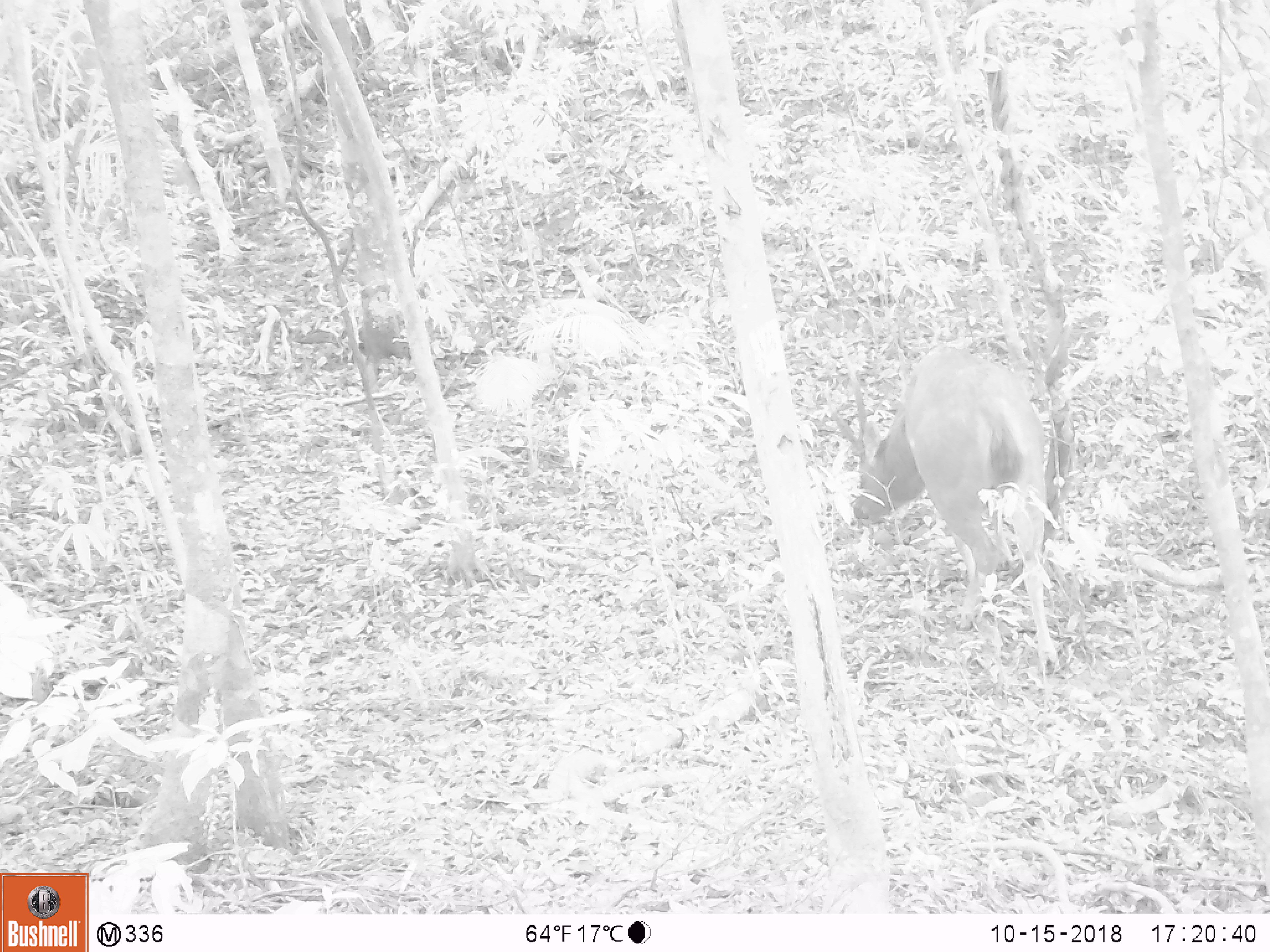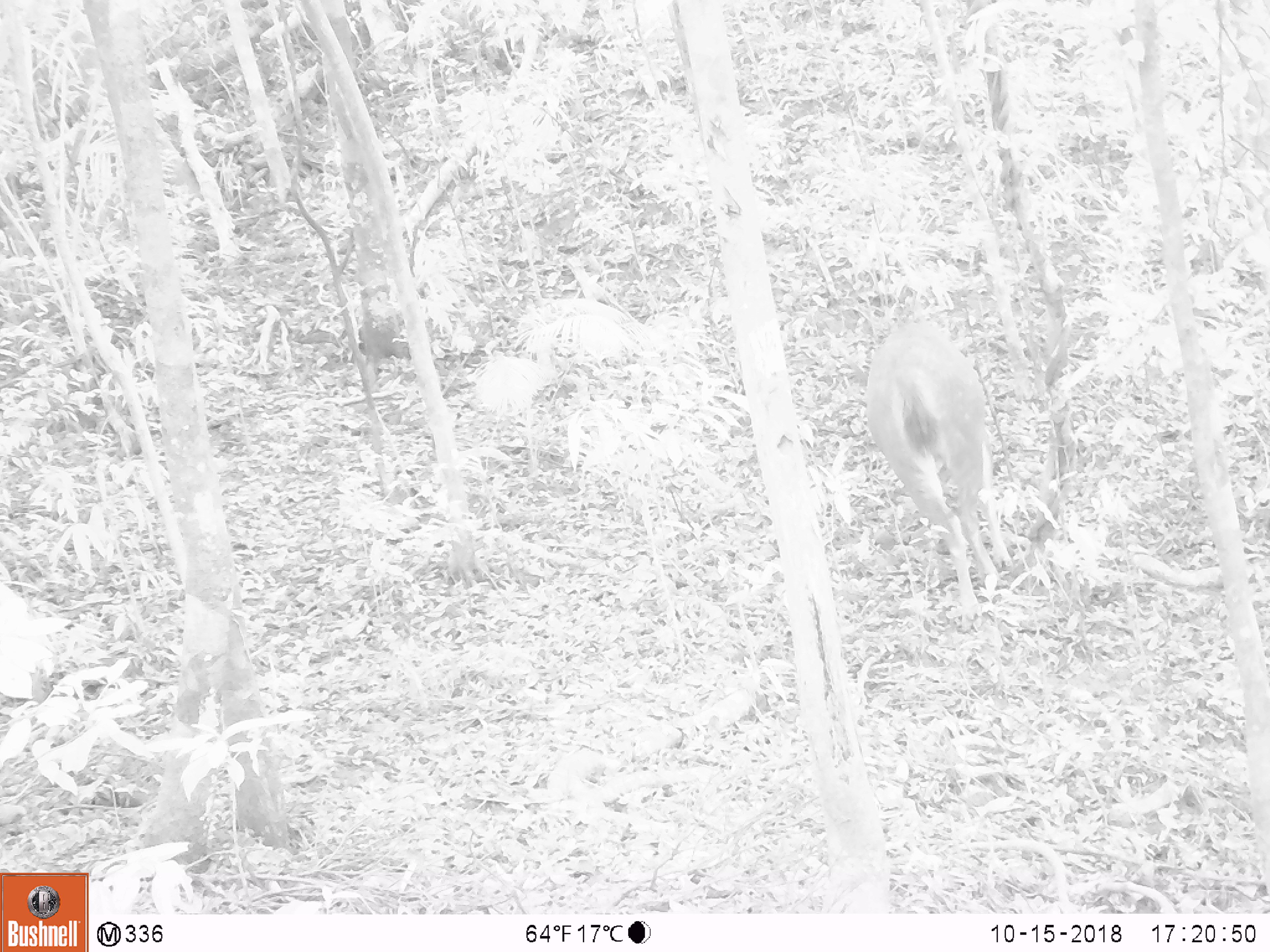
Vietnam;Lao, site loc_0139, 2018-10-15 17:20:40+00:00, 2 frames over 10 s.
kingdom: Animalia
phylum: Chordata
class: Mammalia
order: Artiodactyla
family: Cervidae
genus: Rusa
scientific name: Rusa unicolor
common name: sambar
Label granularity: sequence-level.